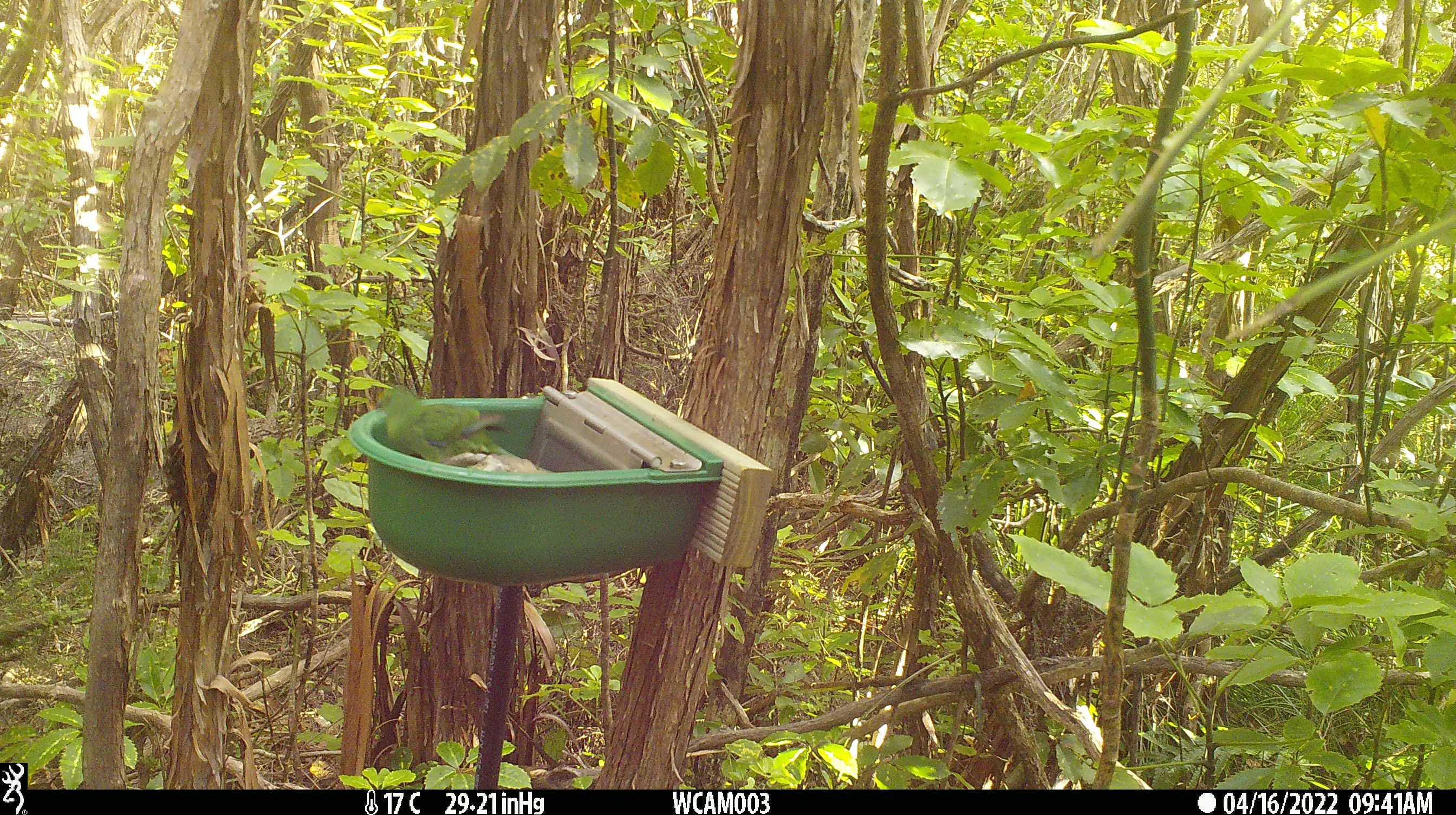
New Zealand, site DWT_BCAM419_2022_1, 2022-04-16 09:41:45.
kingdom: Animalia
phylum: Chordata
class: Aves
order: Psittaciformes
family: Psittaculidae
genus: Cyanoramphus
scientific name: Cyanoramphus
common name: parakeet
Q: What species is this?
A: Parakeet (Cyanoramphus).